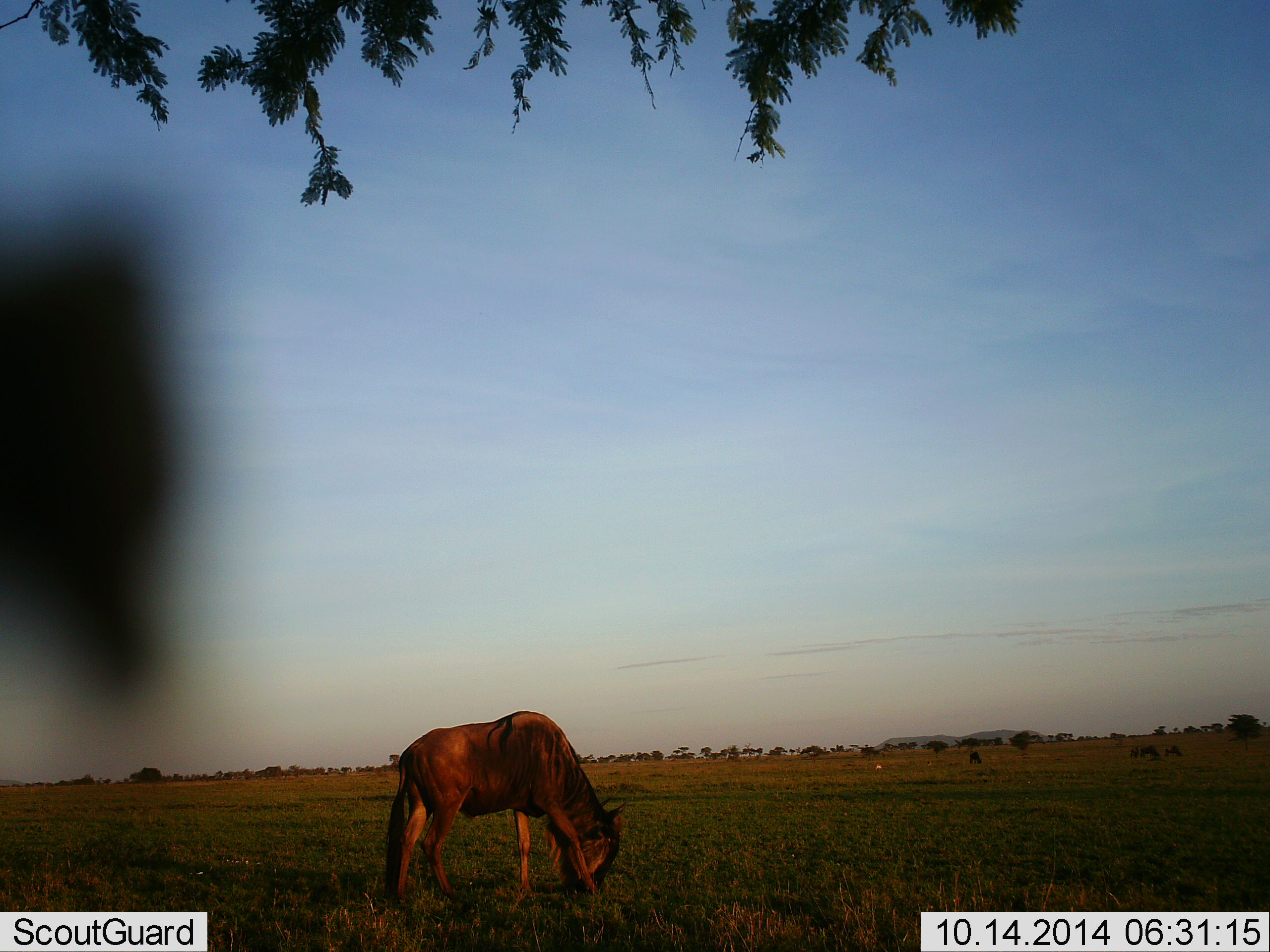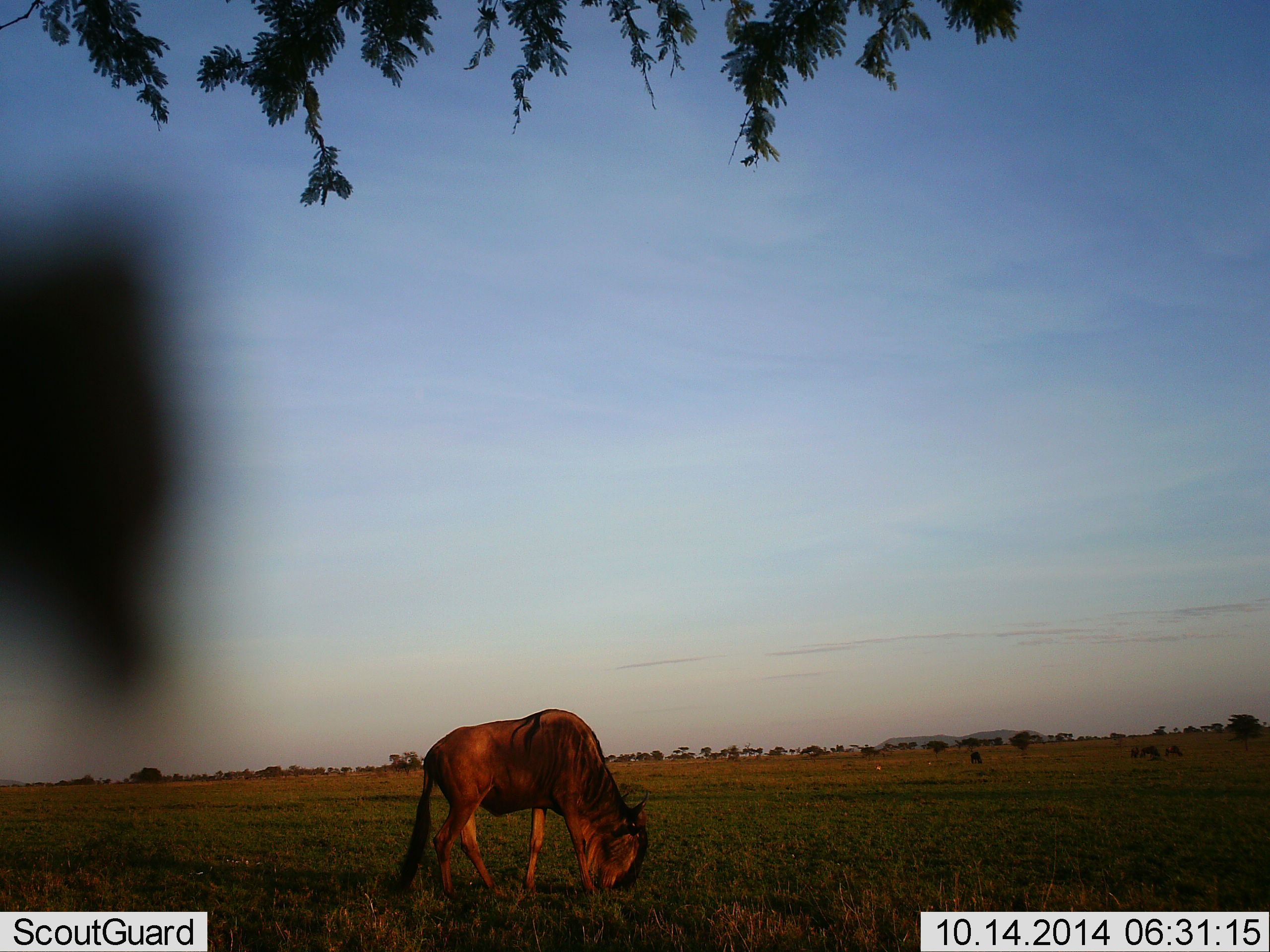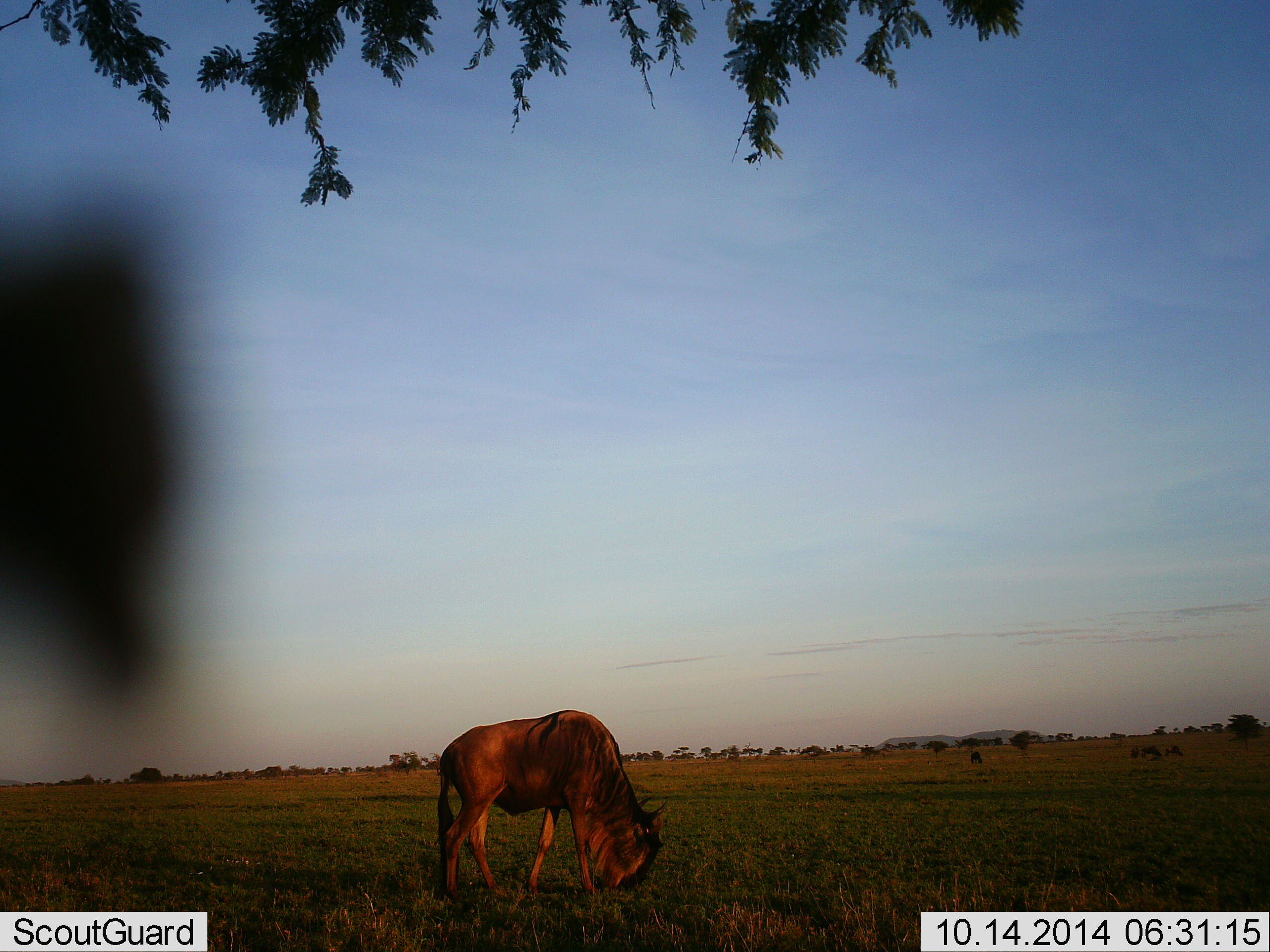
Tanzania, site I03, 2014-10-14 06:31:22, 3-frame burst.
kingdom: Animalia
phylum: Chordata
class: Mammalia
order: Artiodactyla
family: Bovidae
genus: Connochaetes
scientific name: Connochaetes taurinus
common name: blue wildebeest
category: wildebeest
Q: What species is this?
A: Wildebeest (blue wildebeest) (Connochaetes taurinus).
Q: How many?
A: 1.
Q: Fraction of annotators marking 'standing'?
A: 8%.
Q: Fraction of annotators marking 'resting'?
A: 0%.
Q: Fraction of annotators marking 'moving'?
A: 17%.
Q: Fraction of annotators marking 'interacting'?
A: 0%.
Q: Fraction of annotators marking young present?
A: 0%.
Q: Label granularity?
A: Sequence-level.